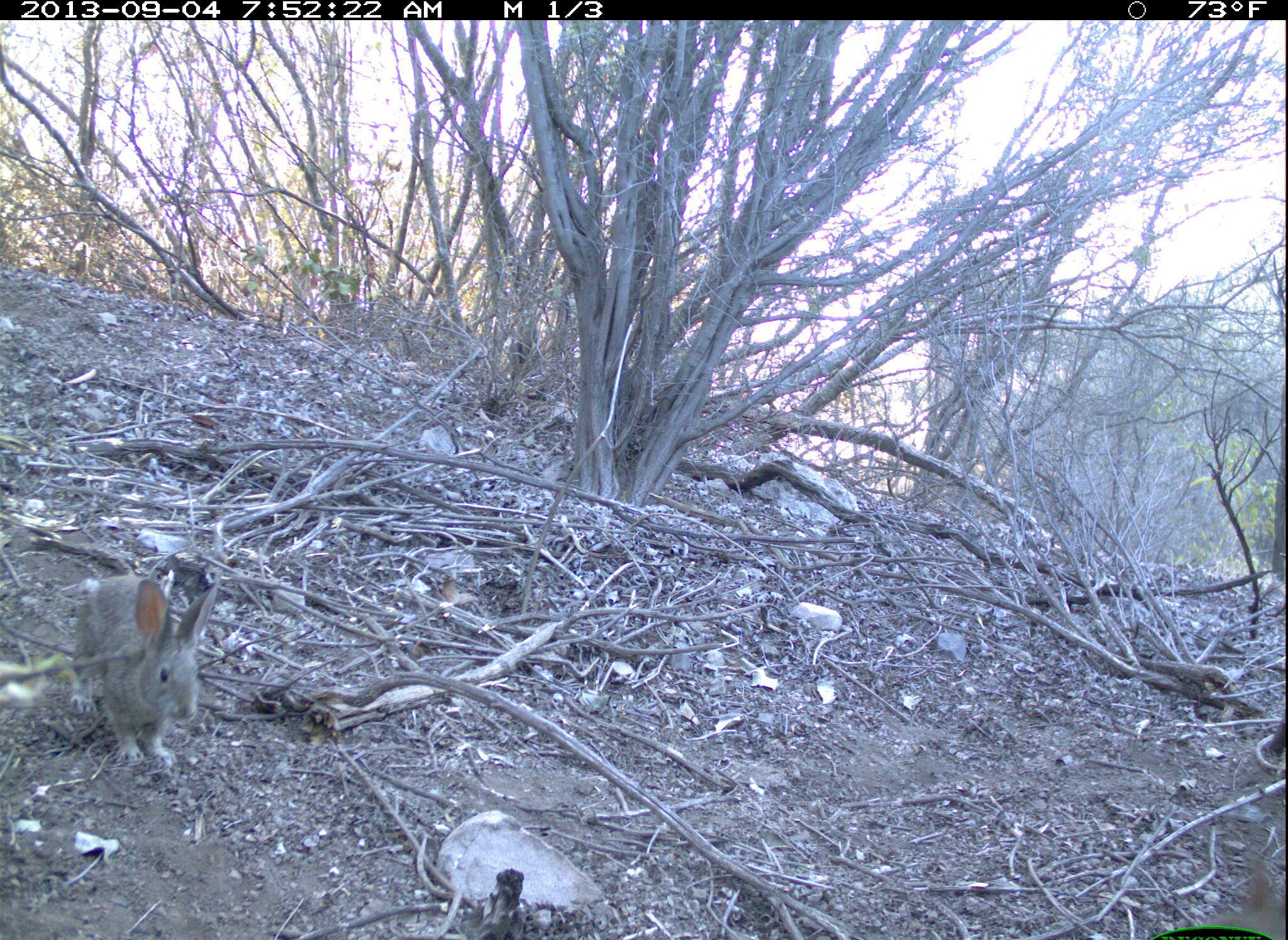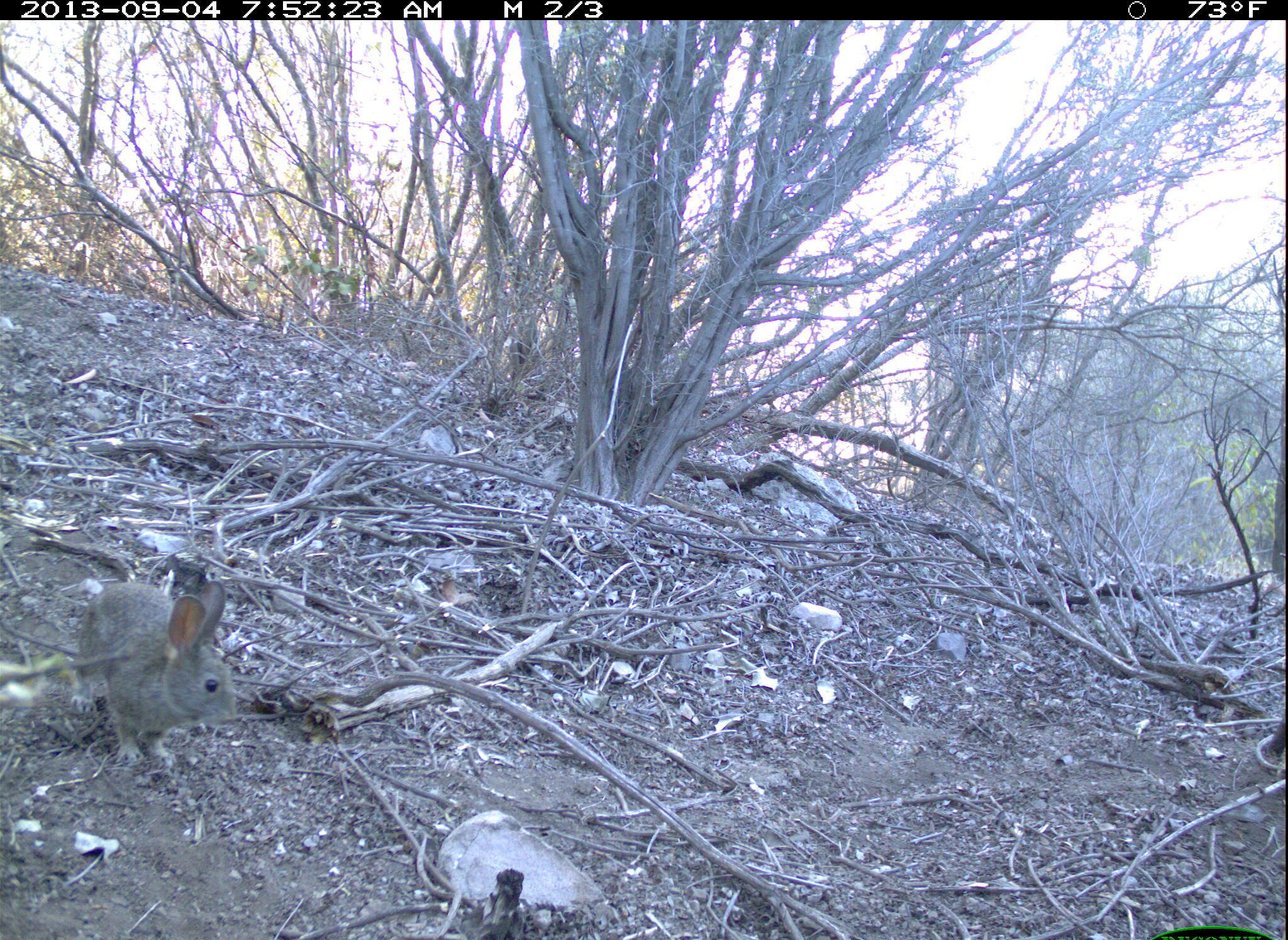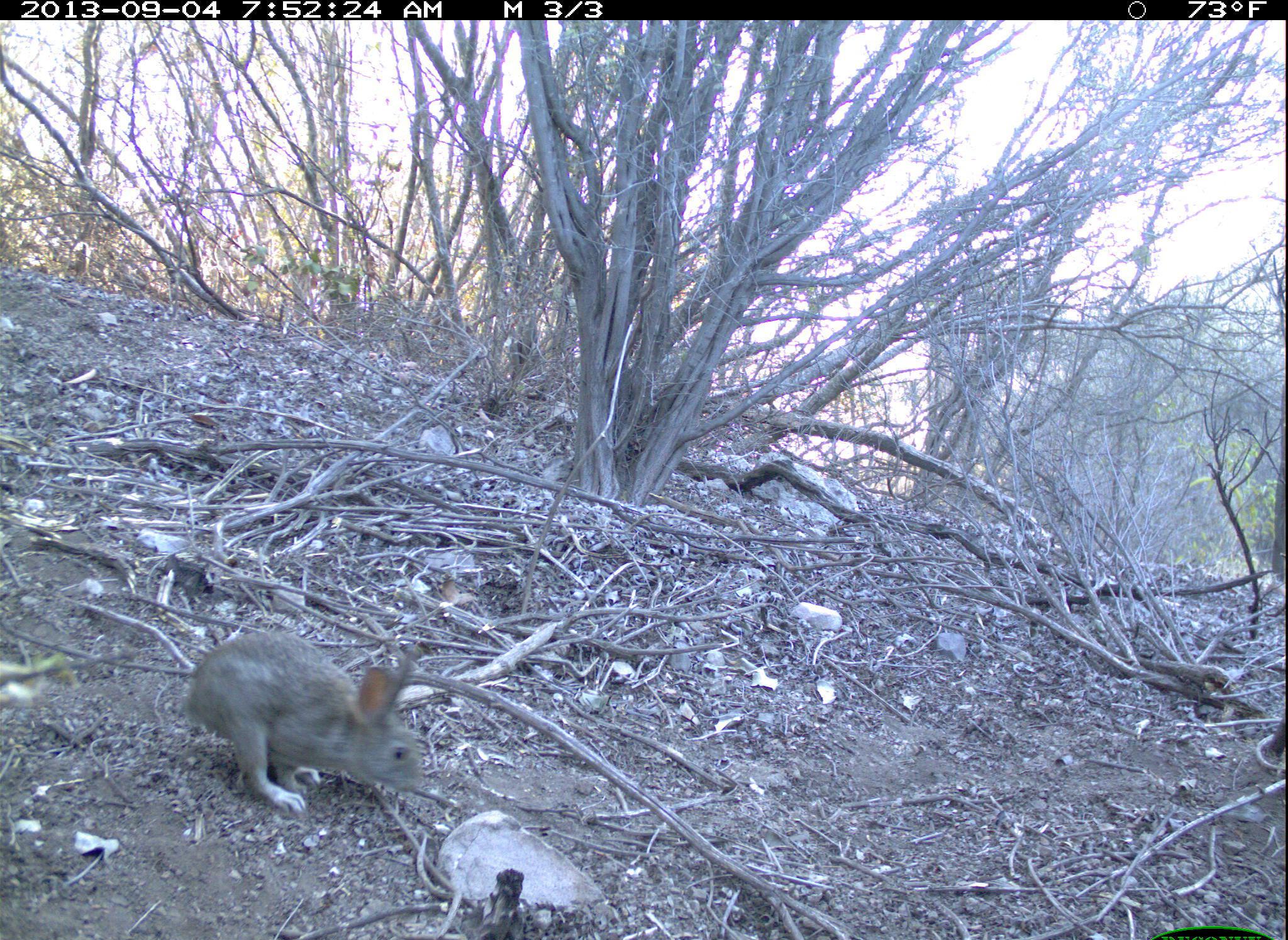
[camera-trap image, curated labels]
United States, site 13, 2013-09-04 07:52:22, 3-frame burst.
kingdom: Animalia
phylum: Chordata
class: Mammalia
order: Lagomorpha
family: Leporidae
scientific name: Leporidae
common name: rabbits and hares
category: rabbit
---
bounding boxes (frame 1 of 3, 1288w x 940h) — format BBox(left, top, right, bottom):
rabbit: BBox(68, 575, 220, 773)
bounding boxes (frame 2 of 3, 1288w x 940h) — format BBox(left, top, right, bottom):
rabbit: BBox(67, 580, 239, 771)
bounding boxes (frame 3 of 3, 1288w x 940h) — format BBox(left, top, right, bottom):
rabbit: BBox(1, 628, 427, 821)